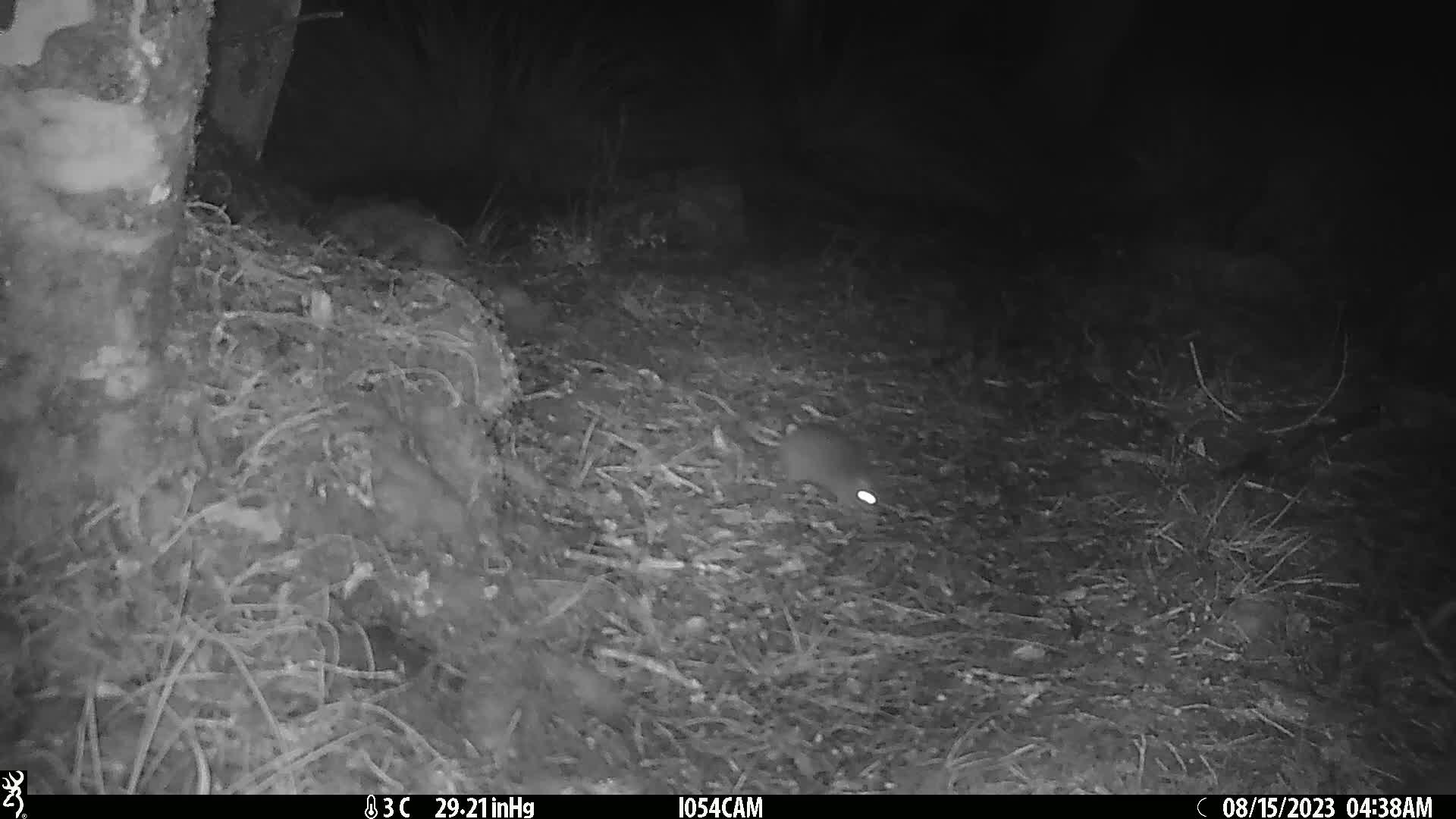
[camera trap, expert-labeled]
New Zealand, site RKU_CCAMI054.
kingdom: Animalia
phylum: Chordata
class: Mammalia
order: Rodentia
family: Muridae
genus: Rattus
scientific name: Rattus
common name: rat